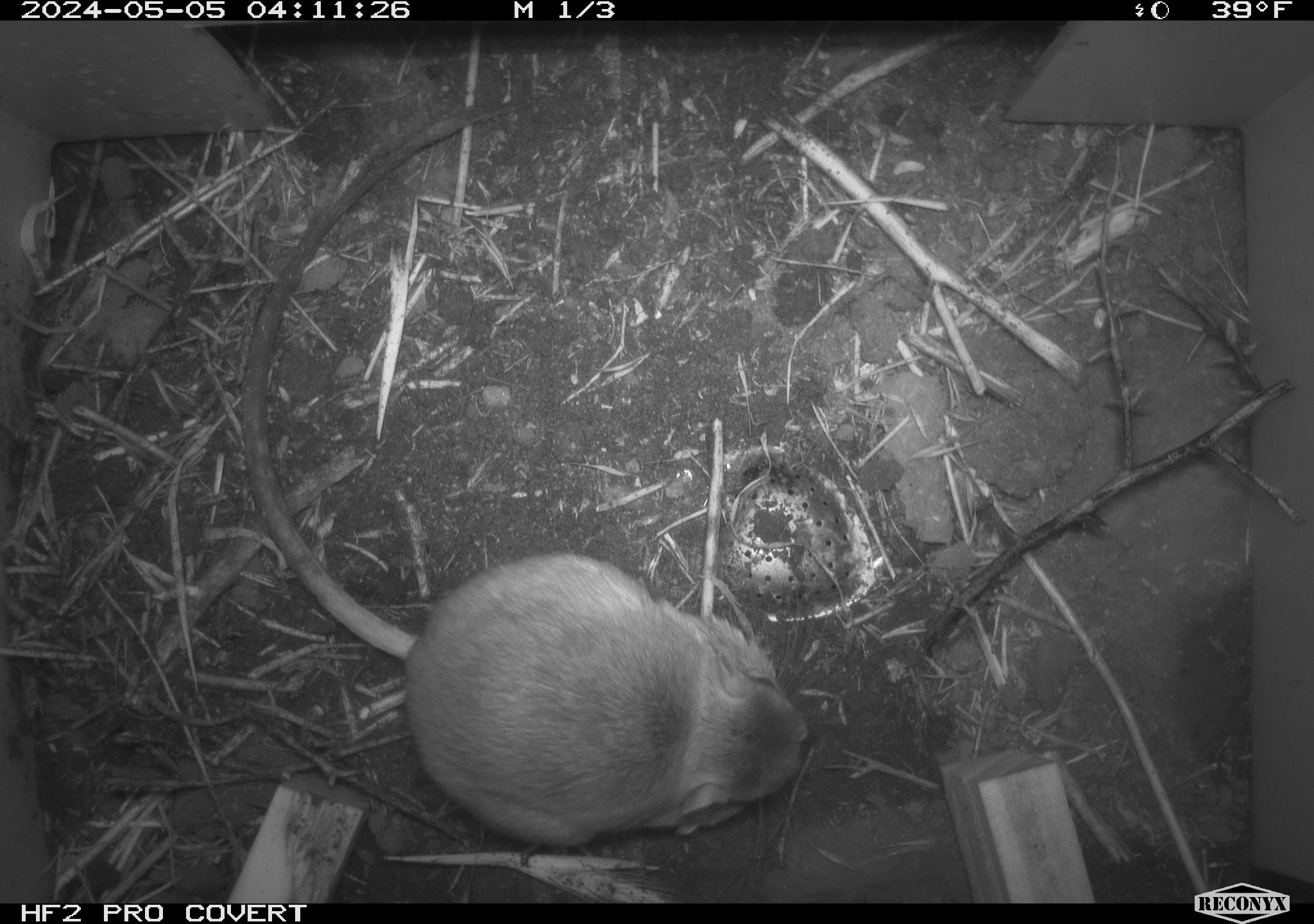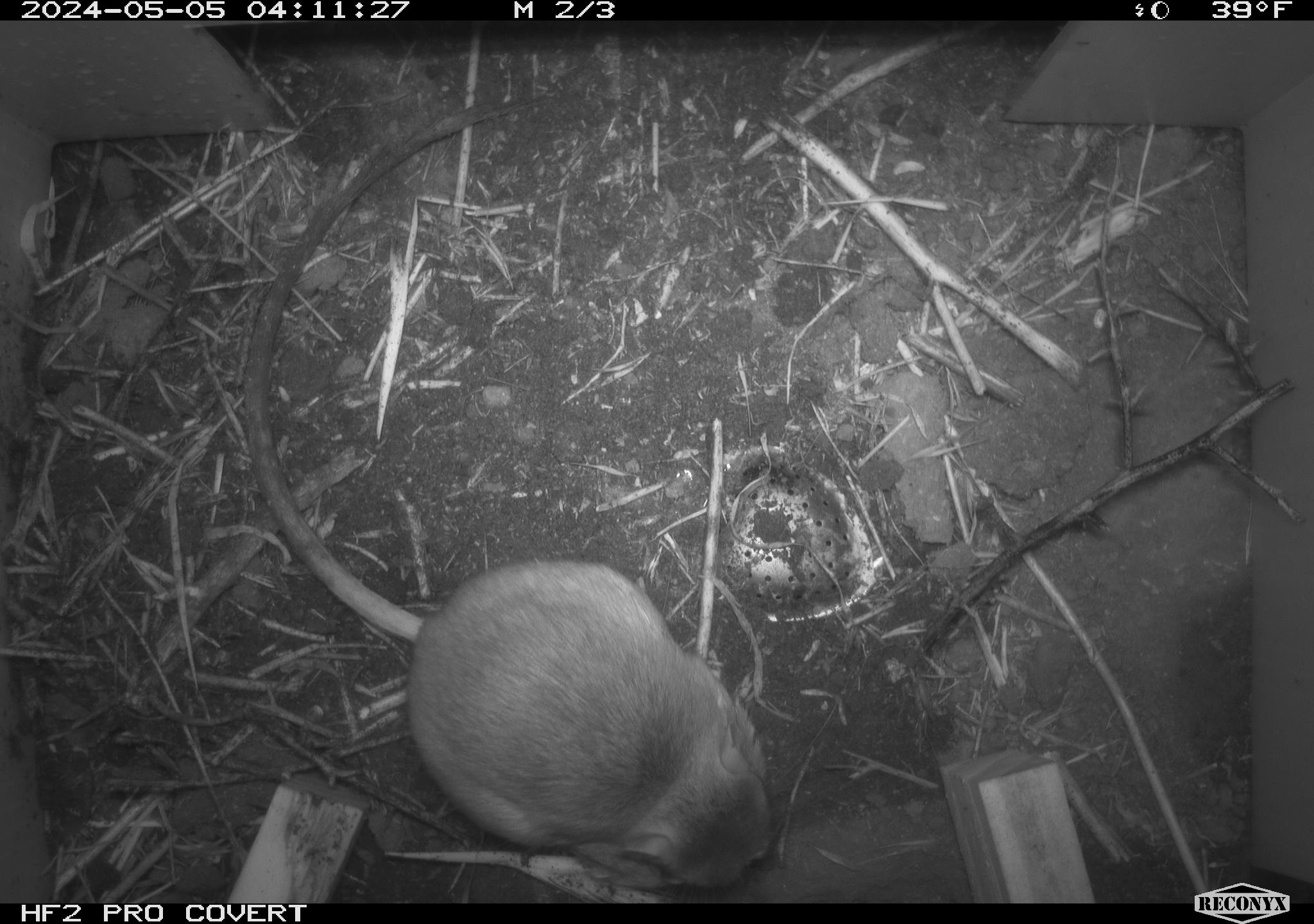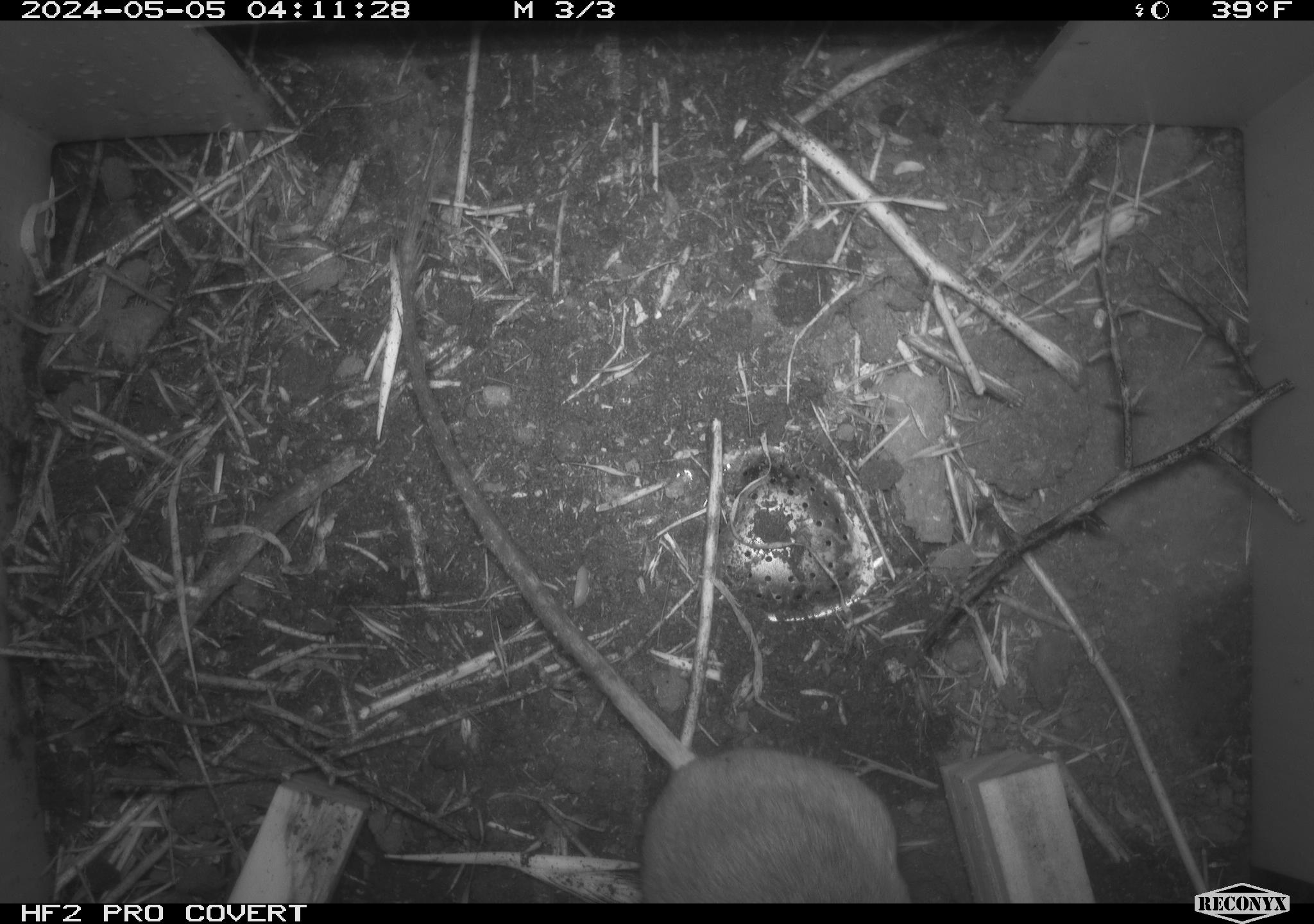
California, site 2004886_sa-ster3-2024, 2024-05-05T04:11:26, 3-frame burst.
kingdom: Animalia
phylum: Chordata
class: Mammalia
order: Rodentia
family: Heteromyidae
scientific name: Heteromyidae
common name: kangaroo rats and pocket mice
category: heteromyidae family